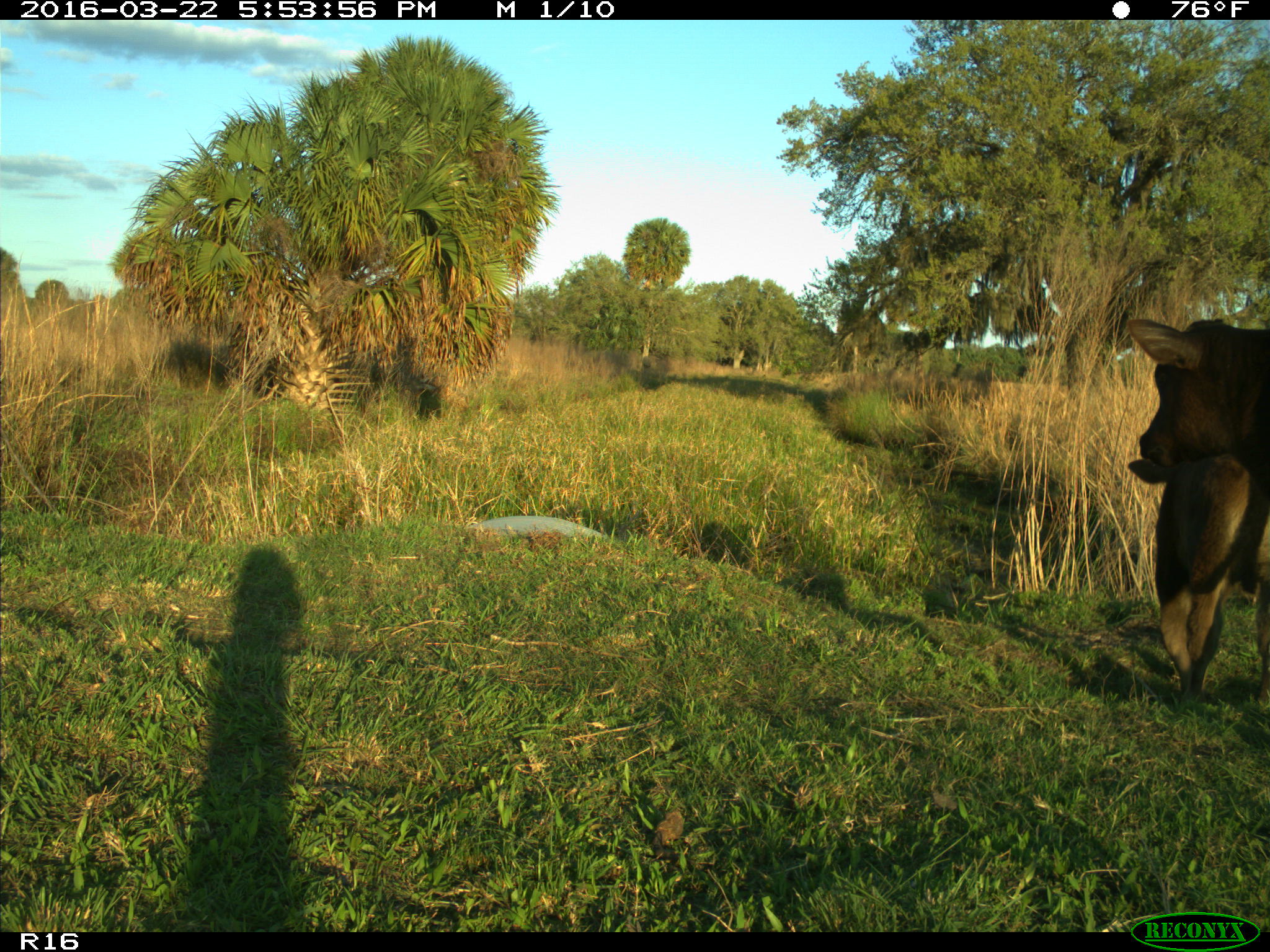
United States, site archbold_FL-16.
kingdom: Animalia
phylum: Chordata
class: Mammalia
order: Artiodactyla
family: Bovidae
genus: Bos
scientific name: Bos taurus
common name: domestic cow